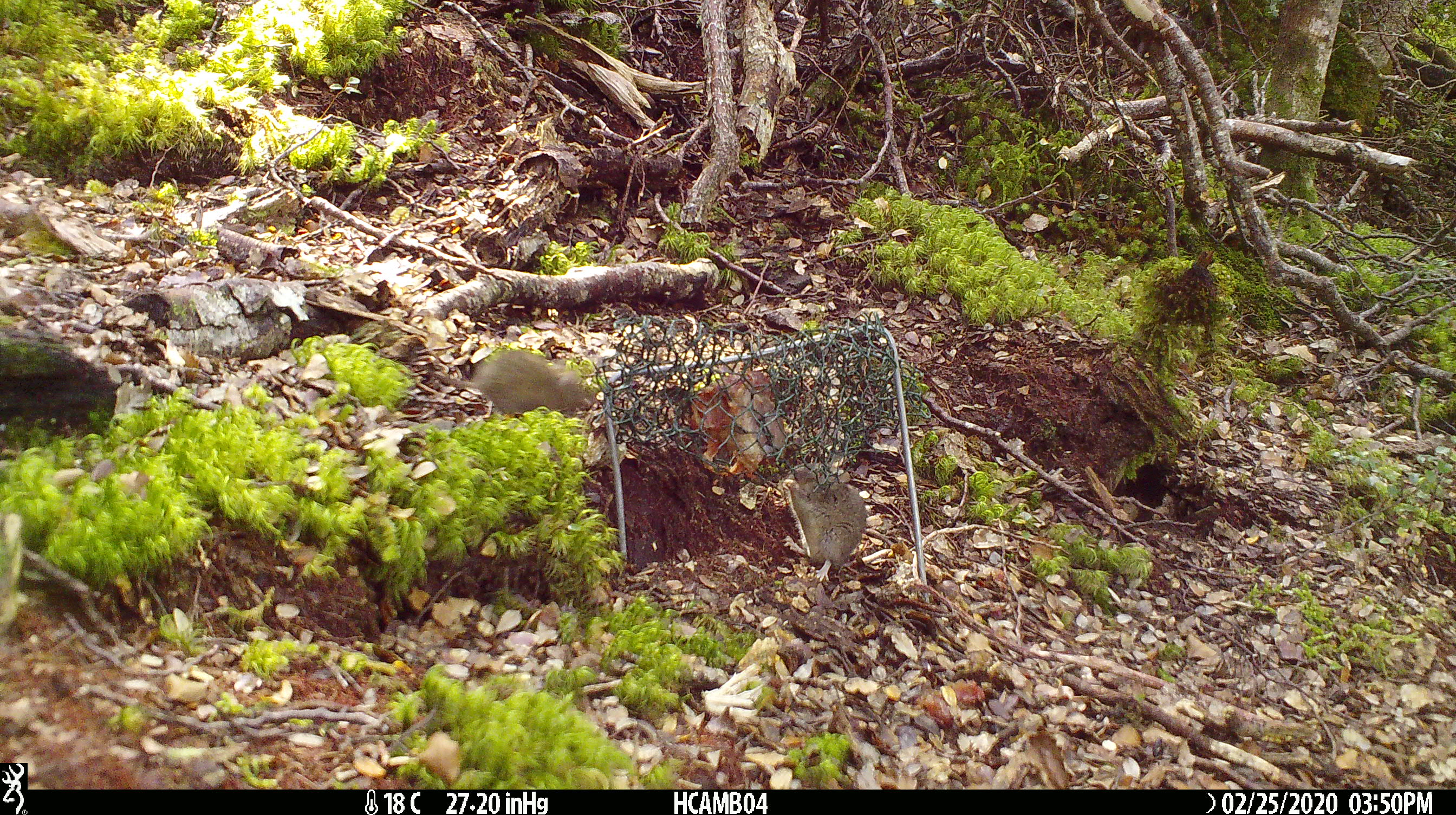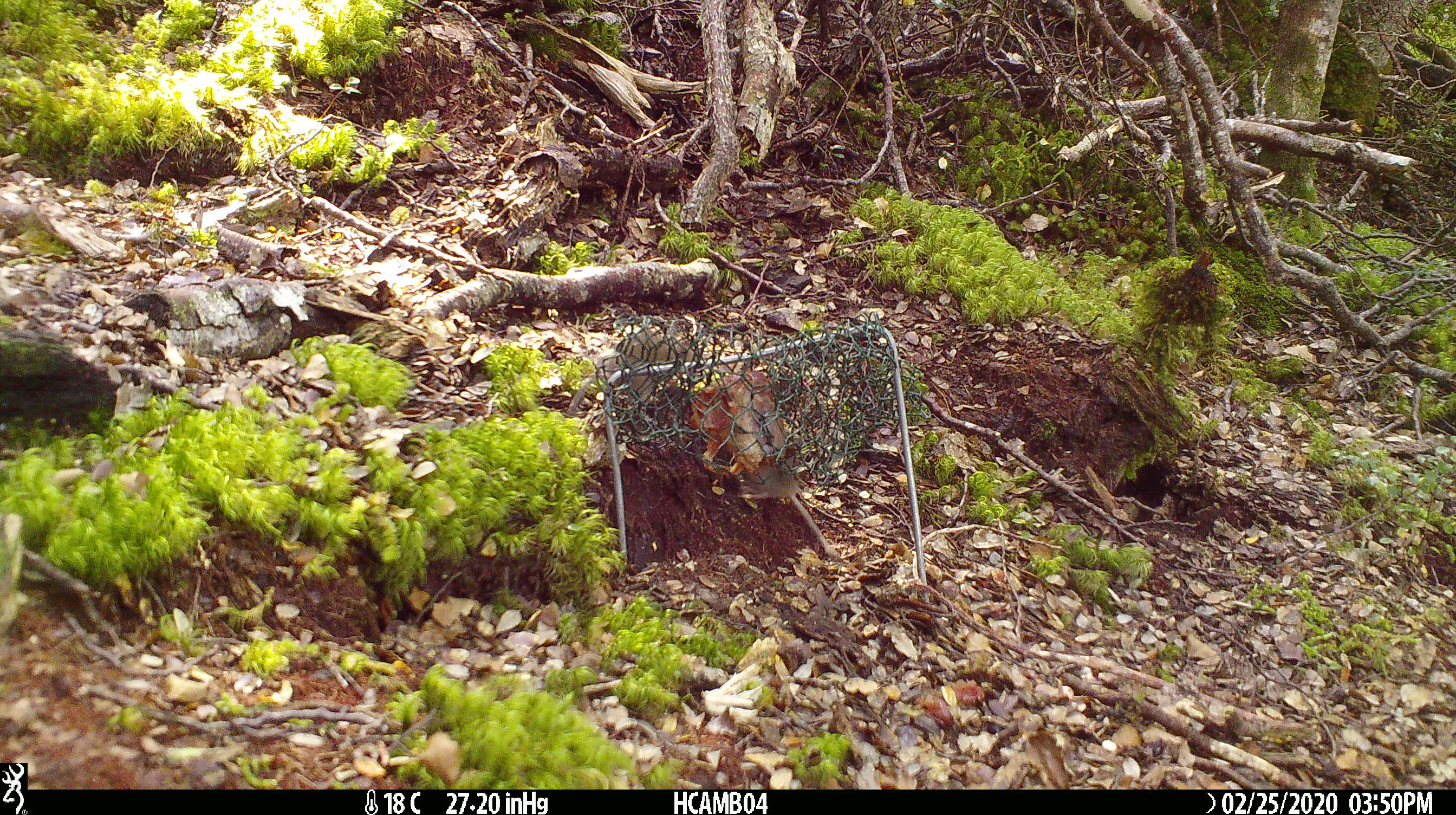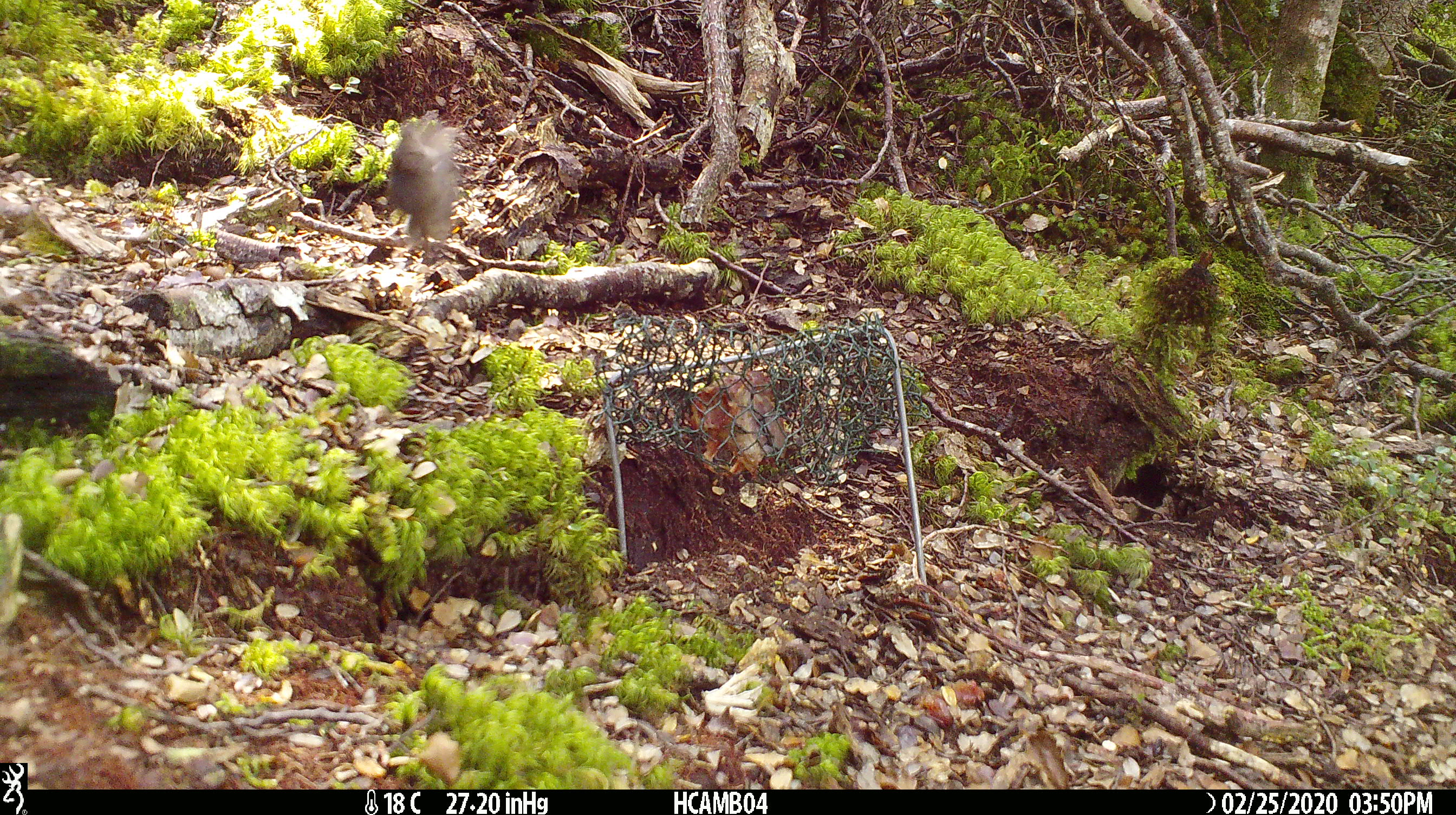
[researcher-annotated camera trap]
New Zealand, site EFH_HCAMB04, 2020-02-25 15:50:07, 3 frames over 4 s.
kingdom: Animalia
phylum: Chordata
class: Mammalia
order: Rodentia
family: Muridae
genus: Mus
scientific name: Mus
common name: mouse